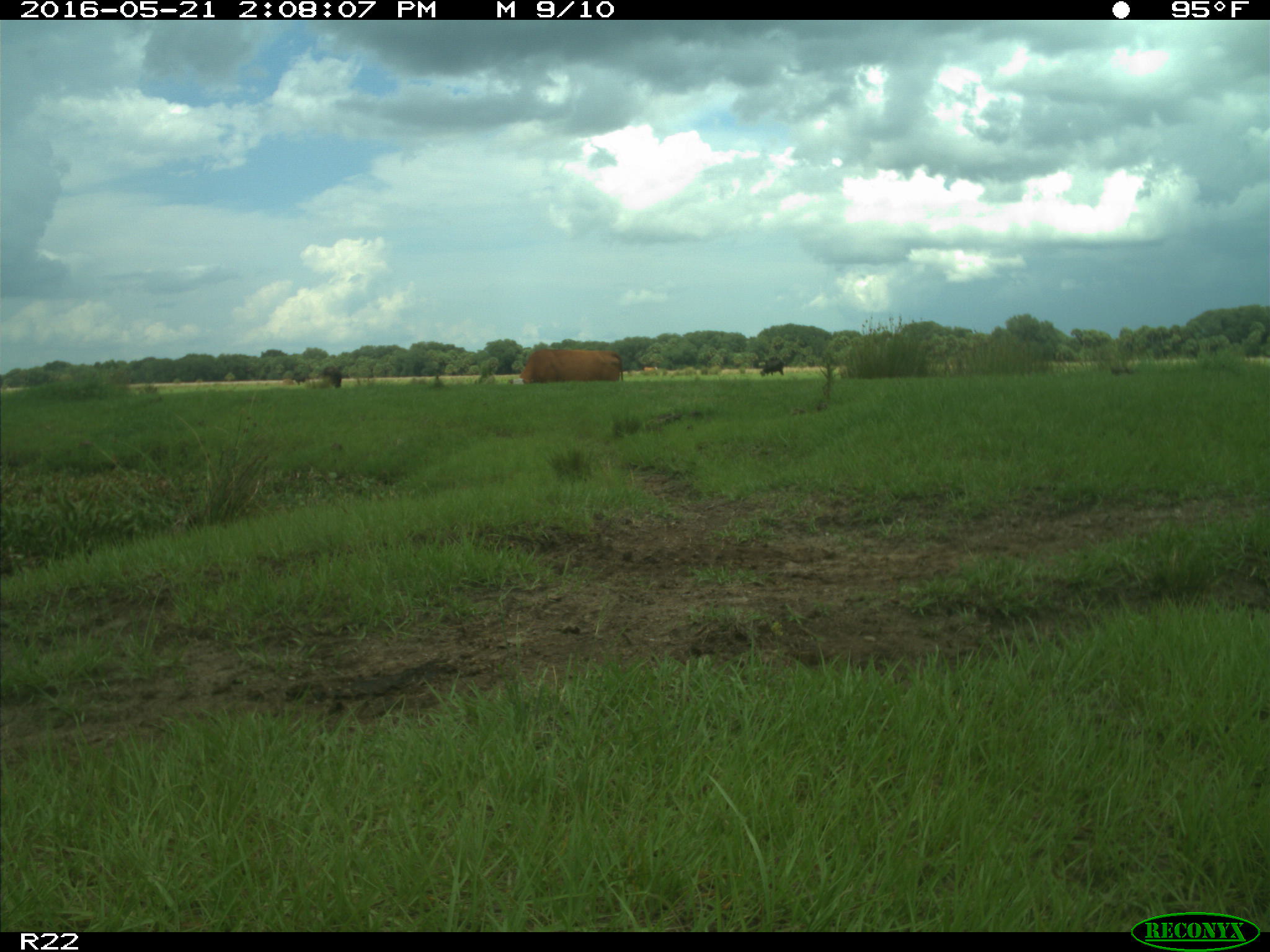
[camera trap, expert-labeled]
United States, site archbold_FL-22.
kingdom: Animalia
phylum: Chordata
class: Mammalia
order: Artiodactyla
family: Bovidae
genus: Bos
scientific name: Bos taurus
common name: domestic cow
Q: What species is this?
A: Bos taurus (domestic cow).